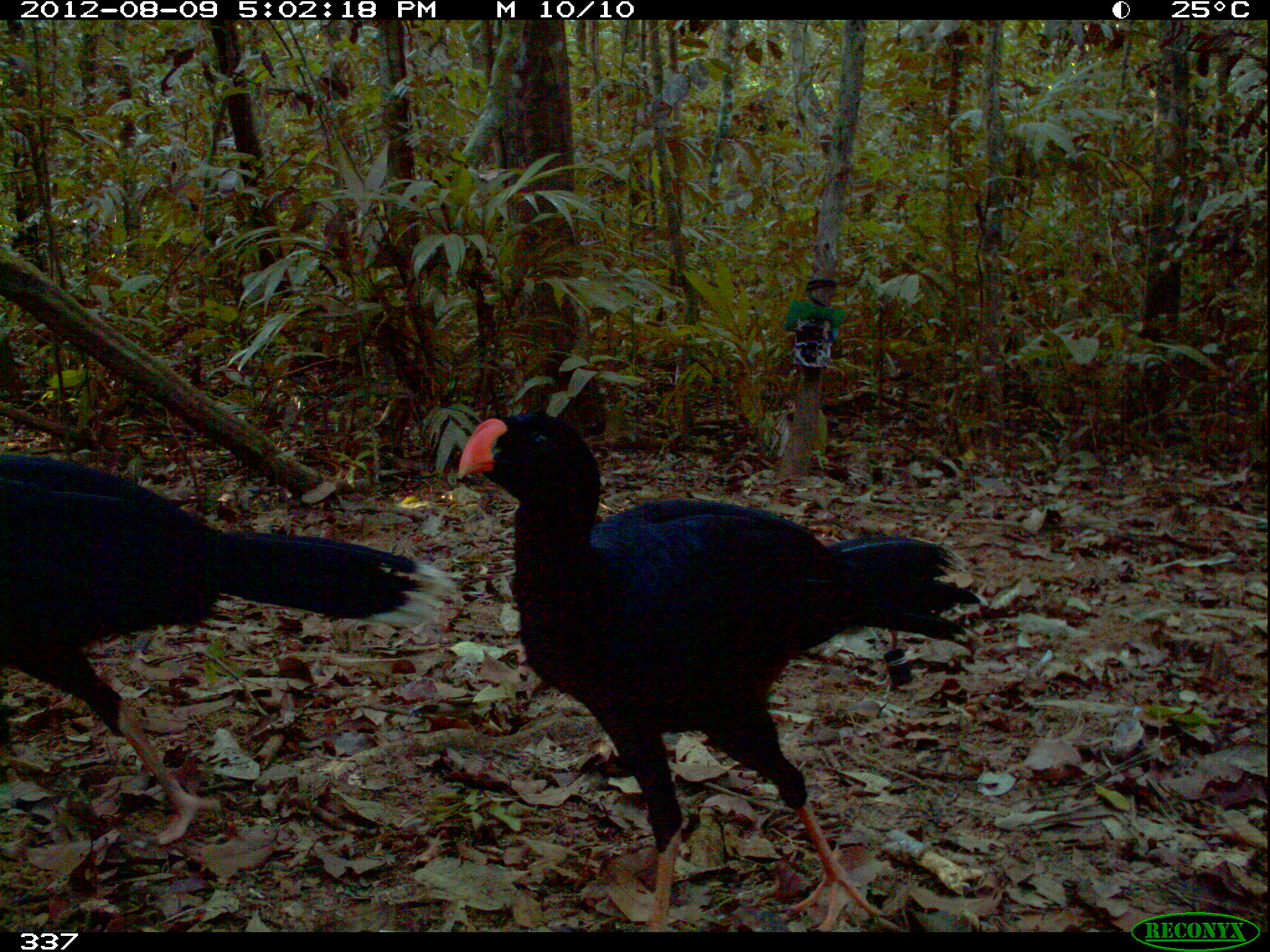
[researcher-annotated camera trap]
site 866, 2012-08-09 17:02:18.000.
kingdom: Animalia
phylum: Chordata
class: Aves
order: Galliformes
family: Cracidae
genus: Mitu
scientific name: Mitu tuberosum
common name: razor-billed curassow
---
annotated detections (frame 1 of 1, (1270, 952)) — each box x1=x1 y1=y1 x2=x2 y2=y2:
mitu tuberosum: x1=459 y1=415 x2=984 y2=927; x1=0 y1=446 x2=456 y2=846